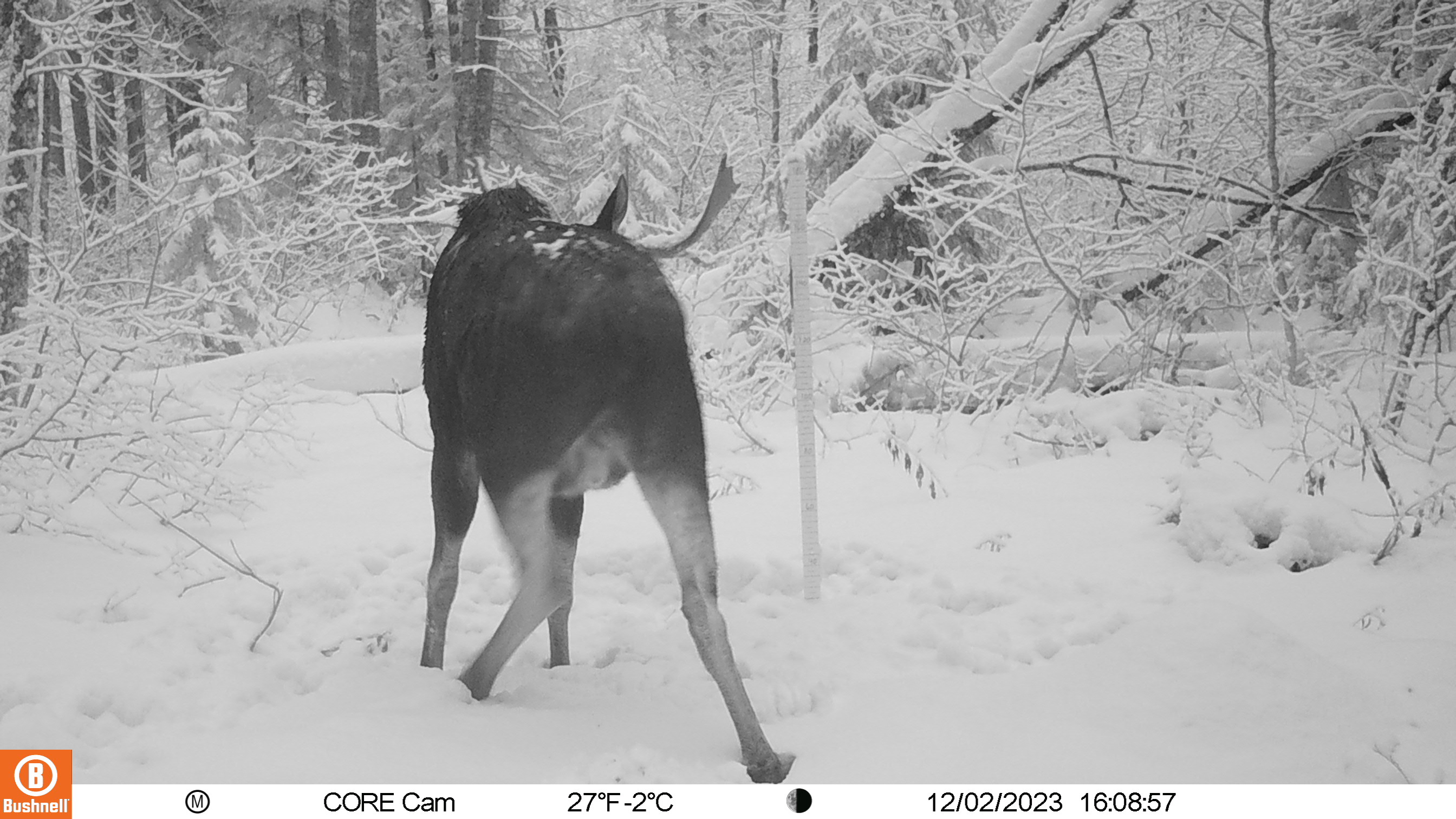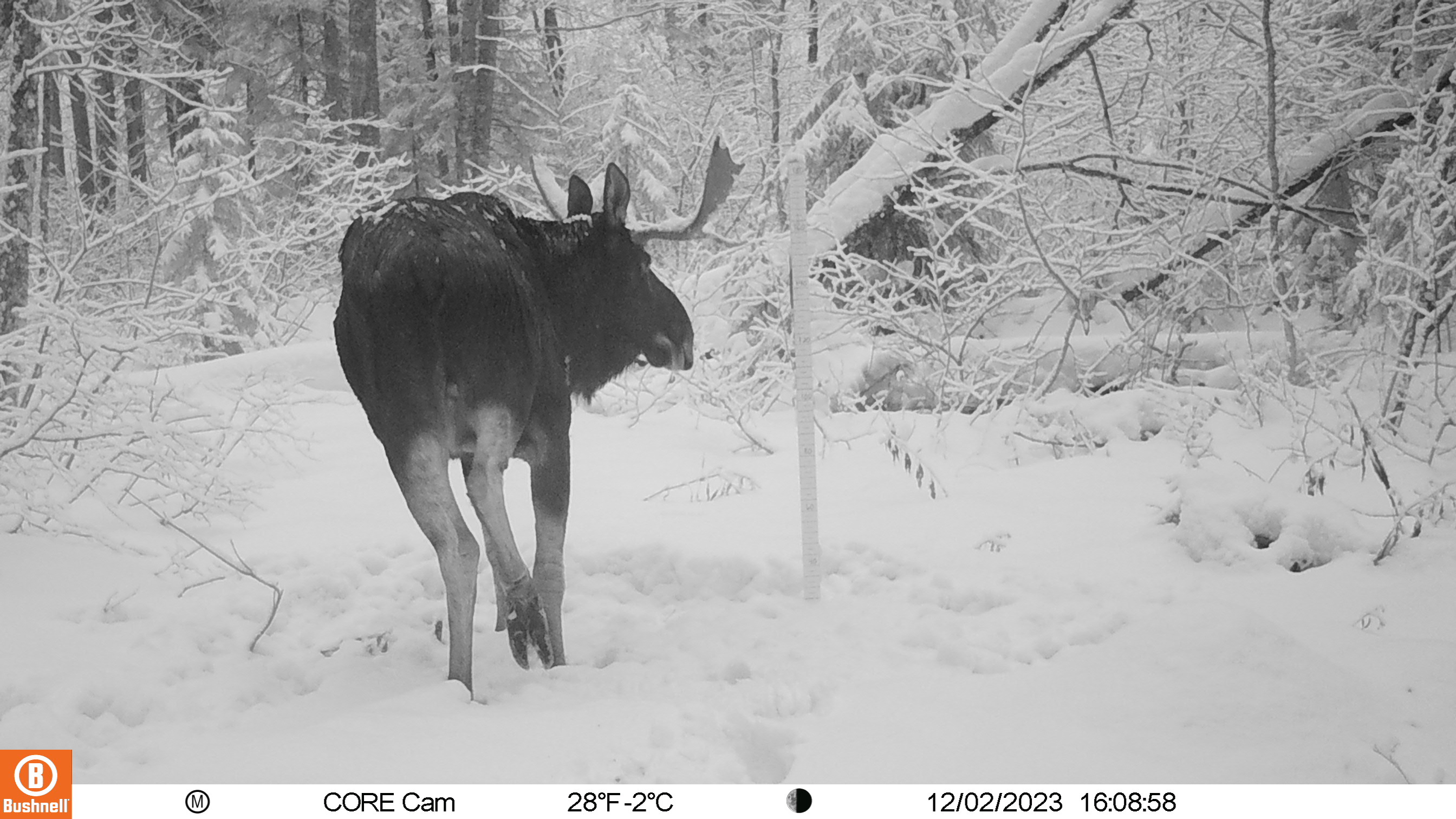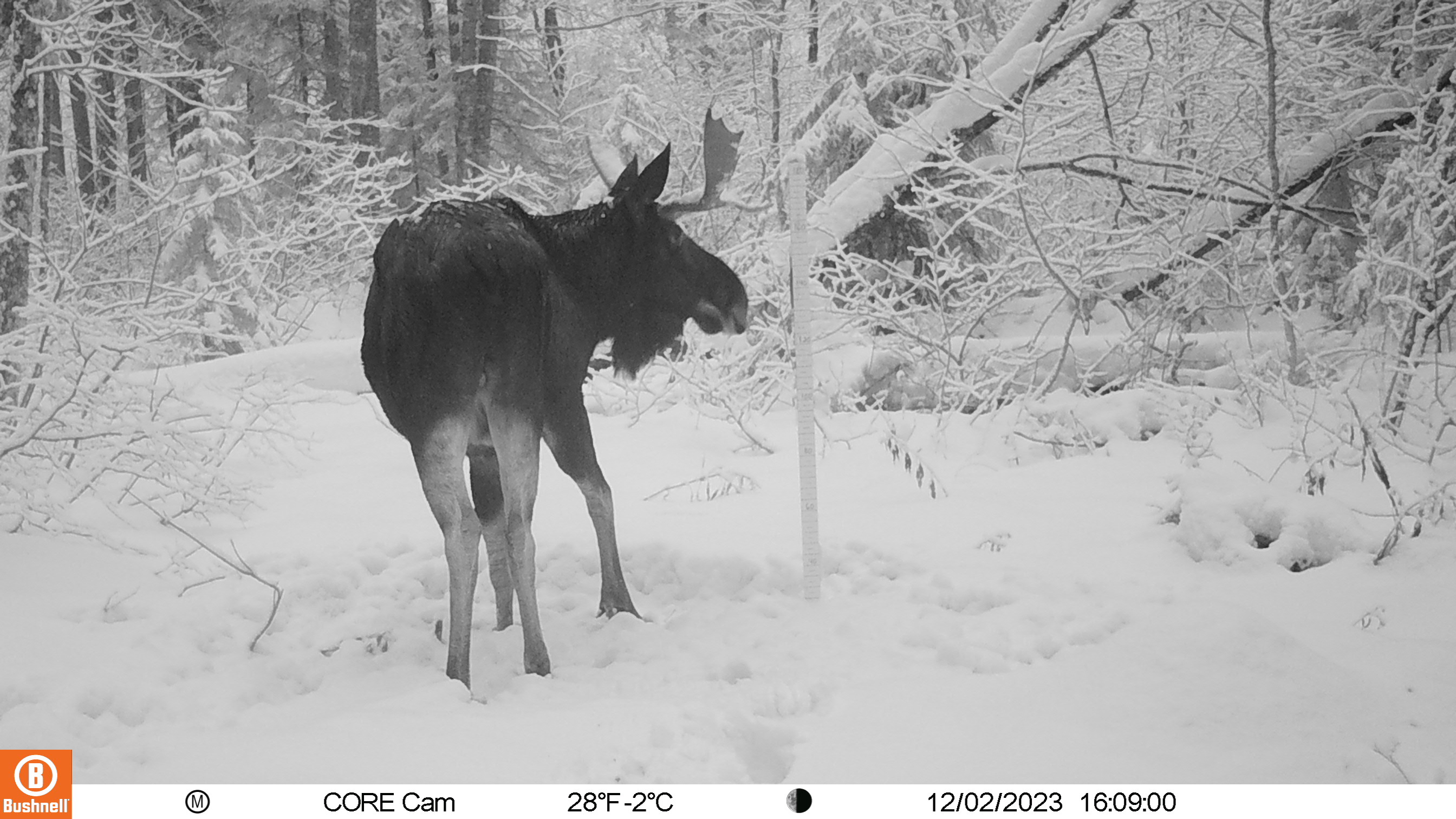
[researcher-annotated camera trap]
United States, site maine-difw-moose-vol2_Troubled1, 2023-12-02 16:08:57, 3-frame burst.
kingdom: Animalia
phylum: Chordata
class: Mammalia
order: Artiodactyla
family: Cervidae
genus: Alces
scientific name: Alces alces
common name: moose